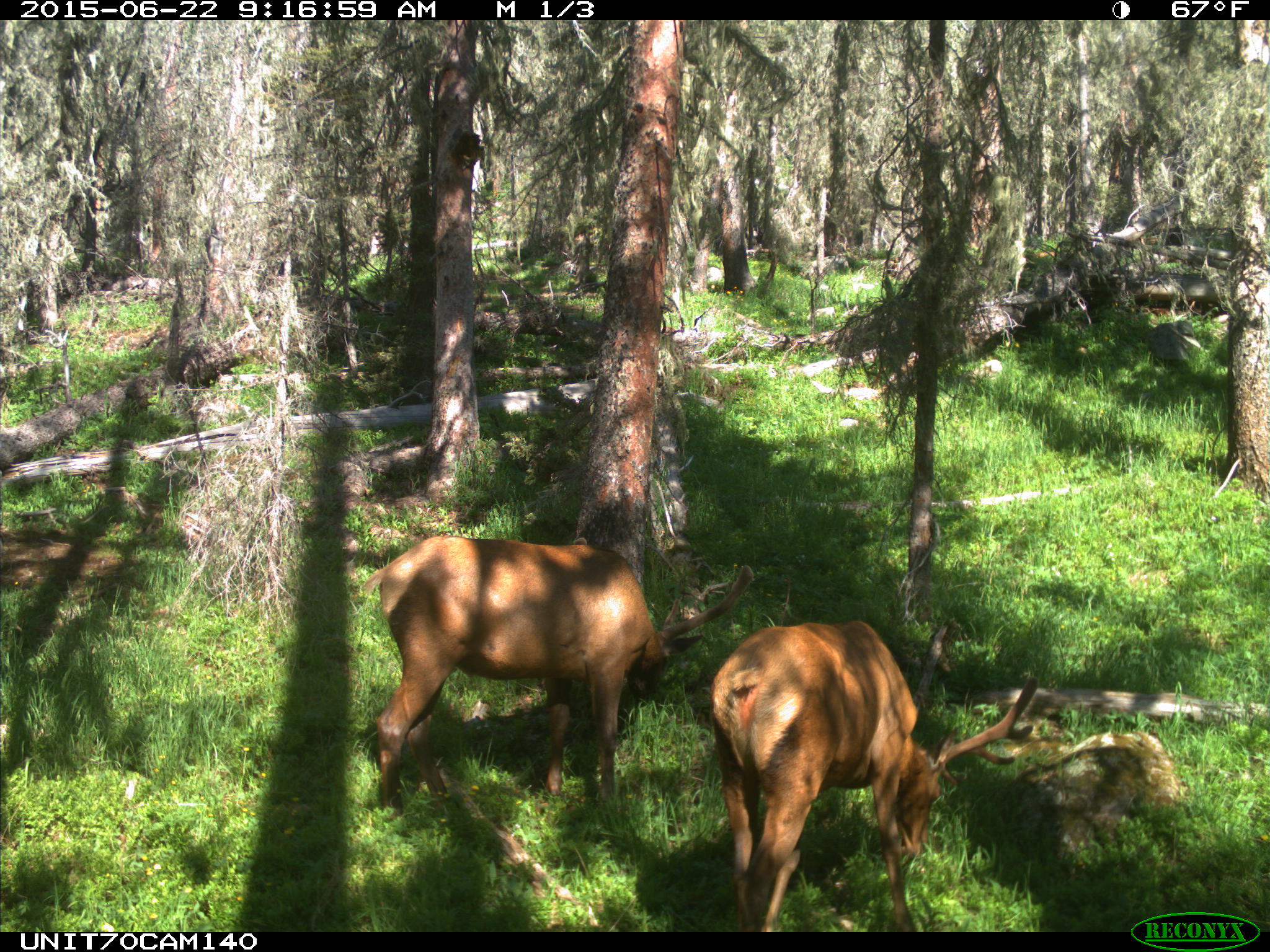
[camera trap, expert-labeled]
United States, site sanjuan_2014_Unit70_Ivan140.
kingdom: Animalia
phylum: Chordata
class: Mammalia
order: Artiodactyla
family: Cervidae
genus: Cervus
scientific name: Cervus elaphus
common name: red deer